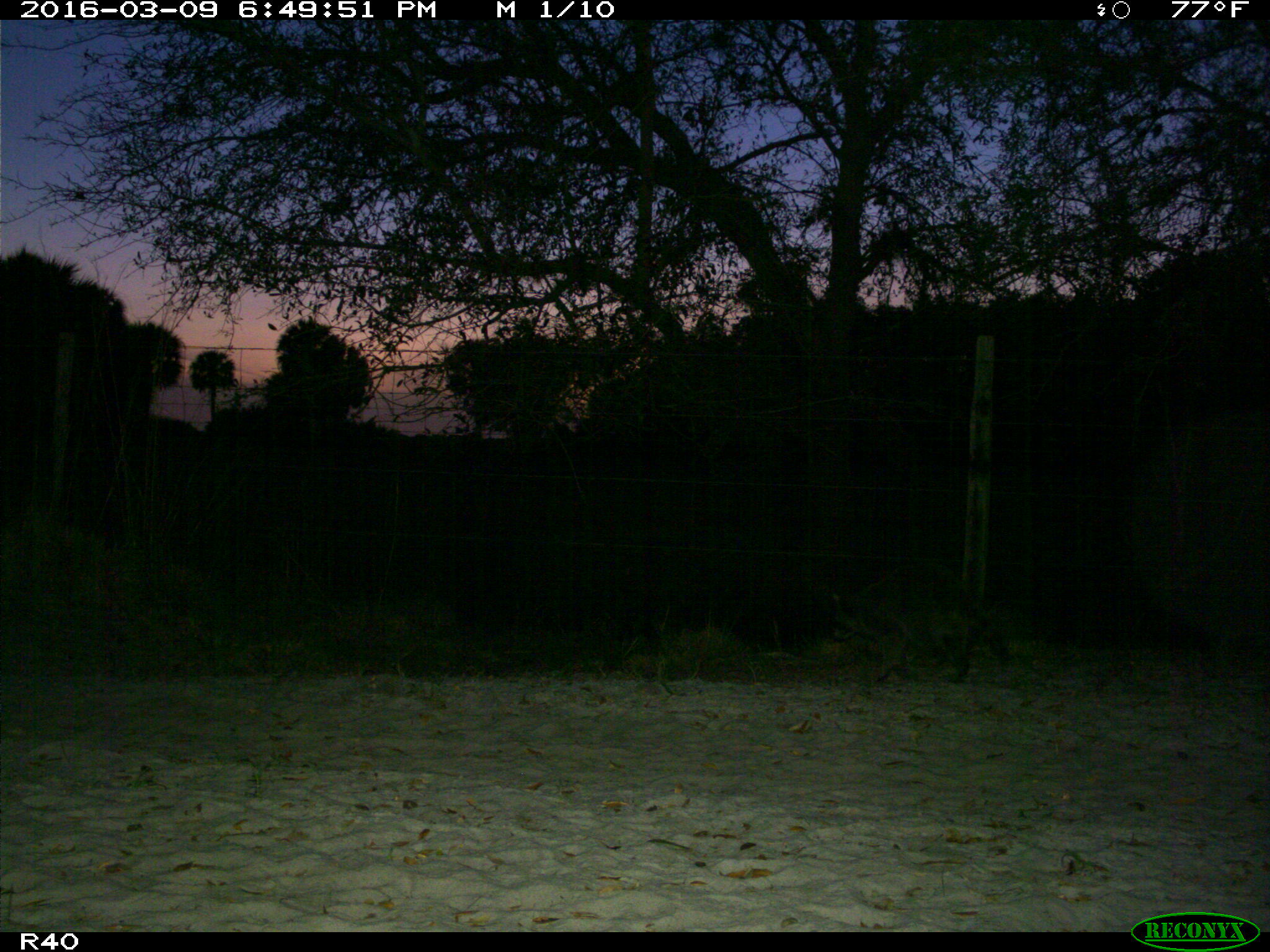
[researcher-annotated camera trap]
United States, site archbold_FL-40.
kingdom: Animalia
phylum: Chordata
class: Mammalia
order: Carnivora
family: Procyonidae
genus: Procyon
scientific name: Procyon lotor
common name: common raccoon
Procyon lotor (common raccoon).